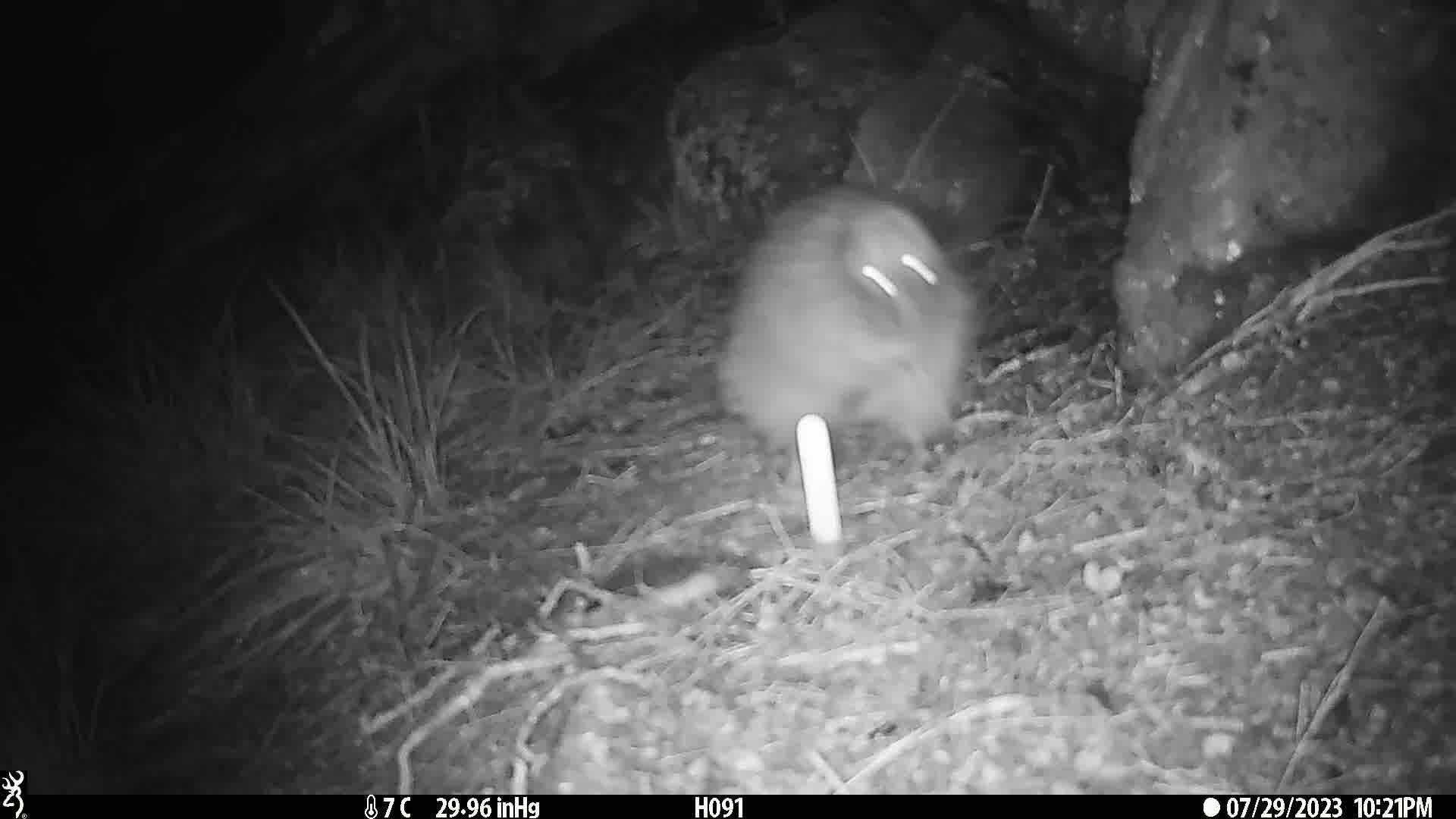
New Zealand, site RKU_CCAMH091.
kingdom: Animalia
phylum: Chordata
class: Aves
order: Apterygiformes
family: Apterygidae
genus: Apteryx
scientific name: Apteryx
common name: kiwi